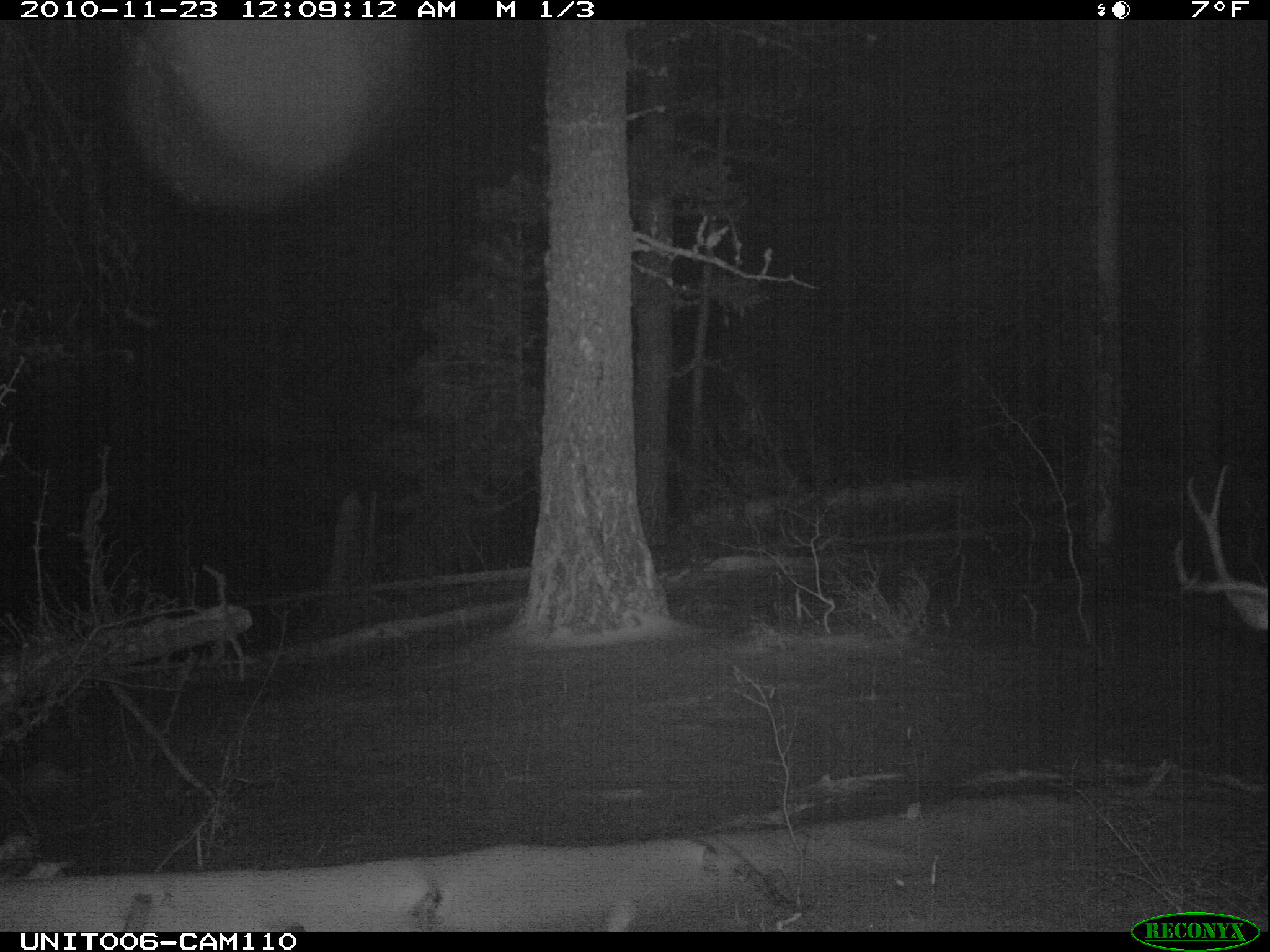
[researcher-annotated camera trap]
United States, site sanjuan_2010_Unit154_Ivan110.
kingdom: Animalia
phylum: Chordata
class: Mammalia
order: Artiodactyla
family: Cervidae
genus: Odocoileus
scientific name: Odocoileus hemionus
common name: mule deer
Odocoileus hemionus (mule deer).